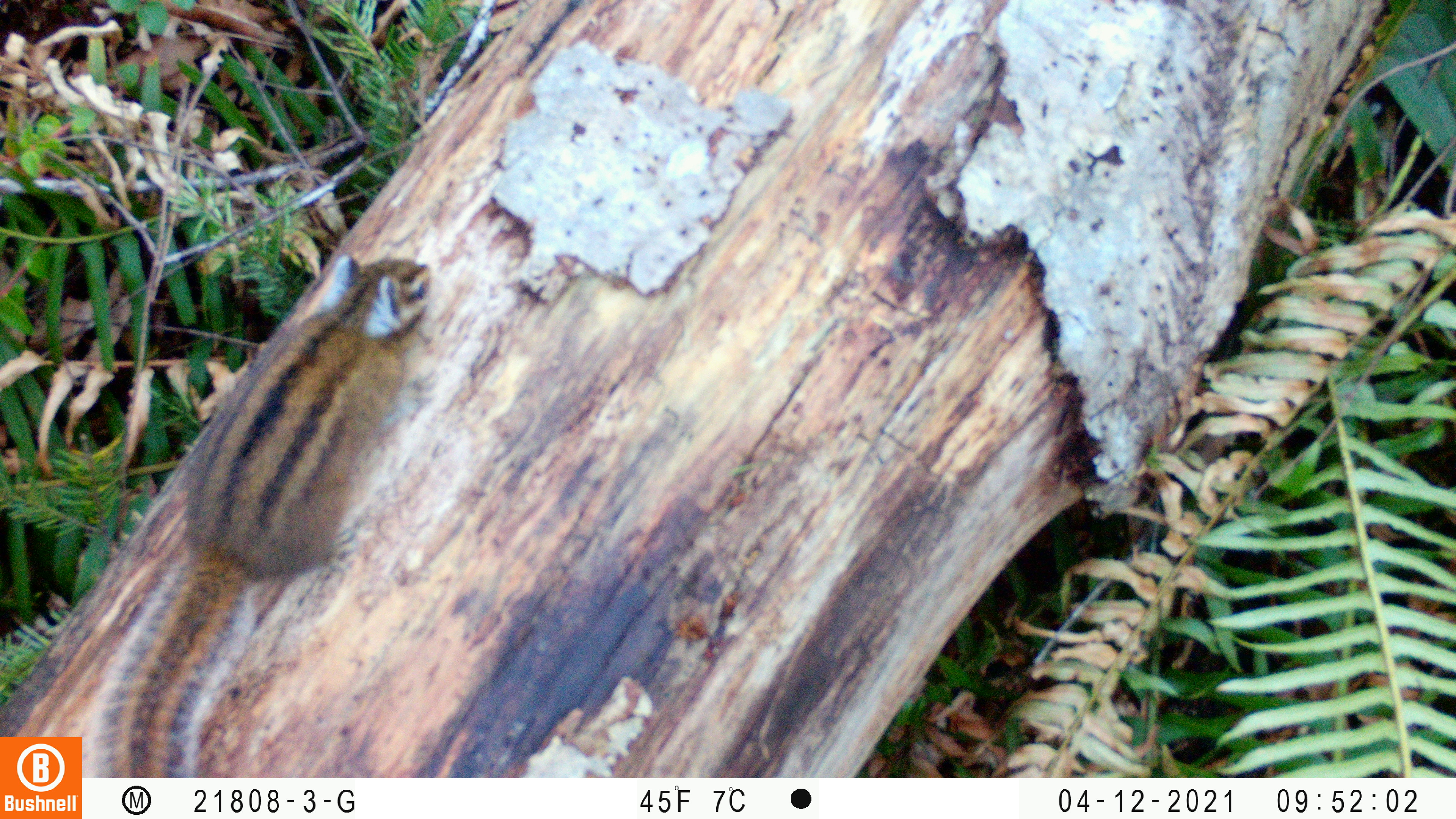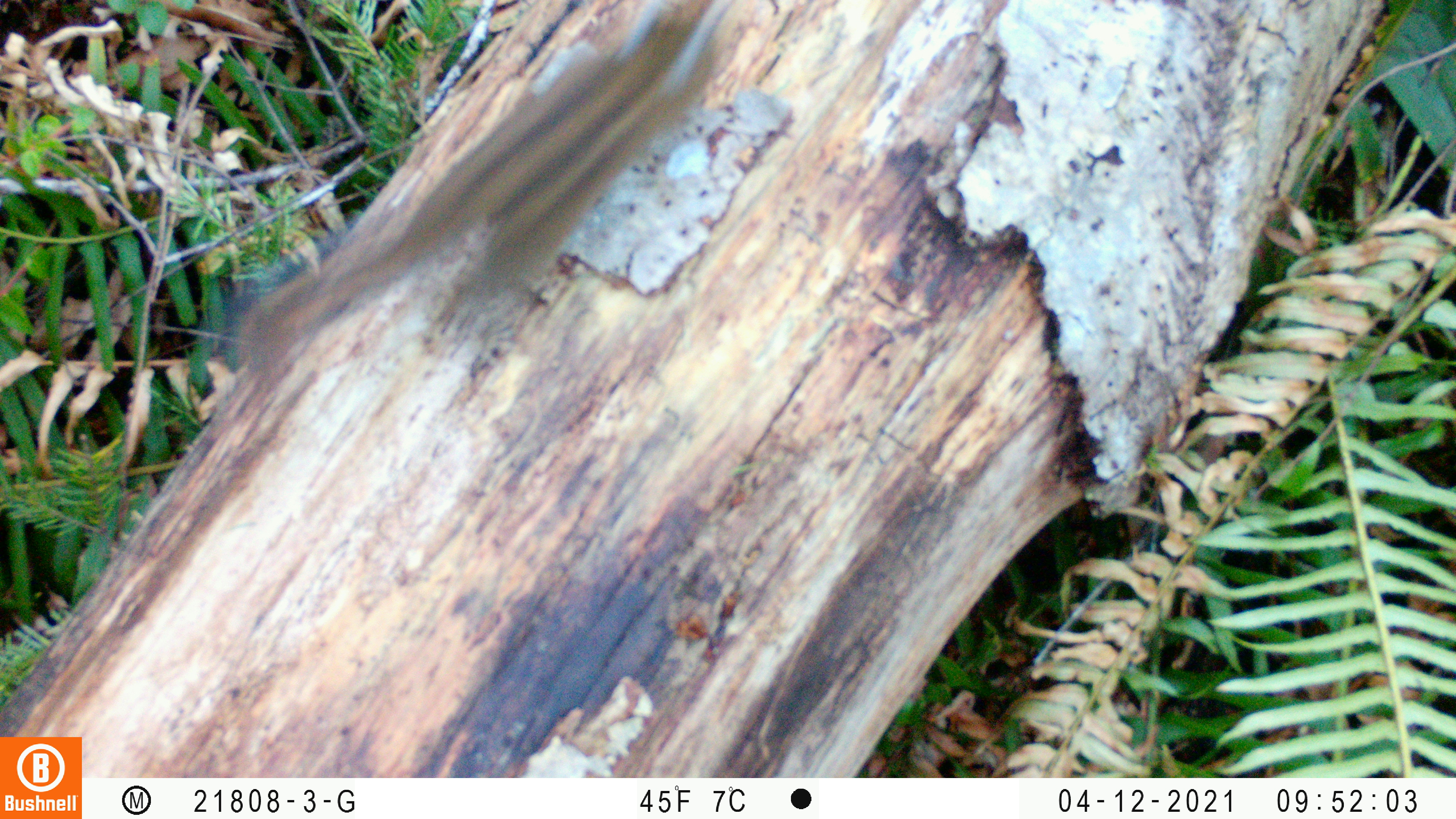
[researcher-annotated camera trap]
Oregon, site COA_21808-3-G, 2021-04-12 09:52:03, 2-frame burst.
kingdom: Animalia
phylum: Chordata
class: Mammalia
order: Rodentia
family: Sciuridae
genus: Neotamias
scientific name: Neotamias townsendii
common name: townsend's chipmunk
Townsend's chipmunk (Neotamias townsendii).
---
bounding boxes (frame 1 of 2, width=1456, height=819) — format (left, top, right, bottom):
townsend's chipmunk: (100, 253, 440, 774)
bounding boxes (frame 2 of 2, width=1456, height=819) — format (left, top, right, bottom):
townsend's chipmunk: (243, 0, 725, 374)